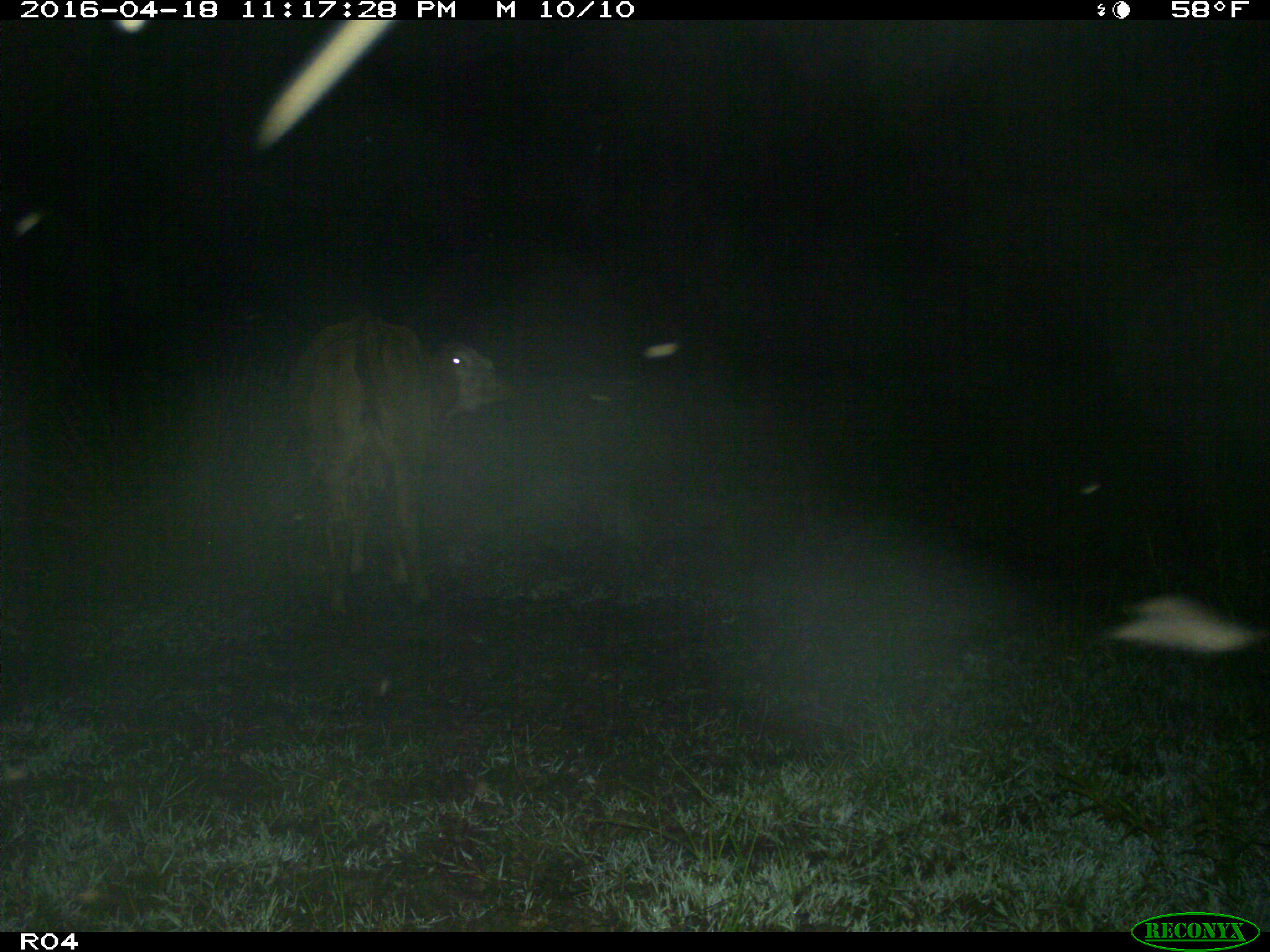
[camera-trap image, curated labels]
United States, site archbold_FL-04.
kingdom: Animalia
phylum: Chordata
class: Mammalia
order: Artiodactyla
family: Bovidae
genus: Bos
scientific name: Bos taurus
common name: domestic cow